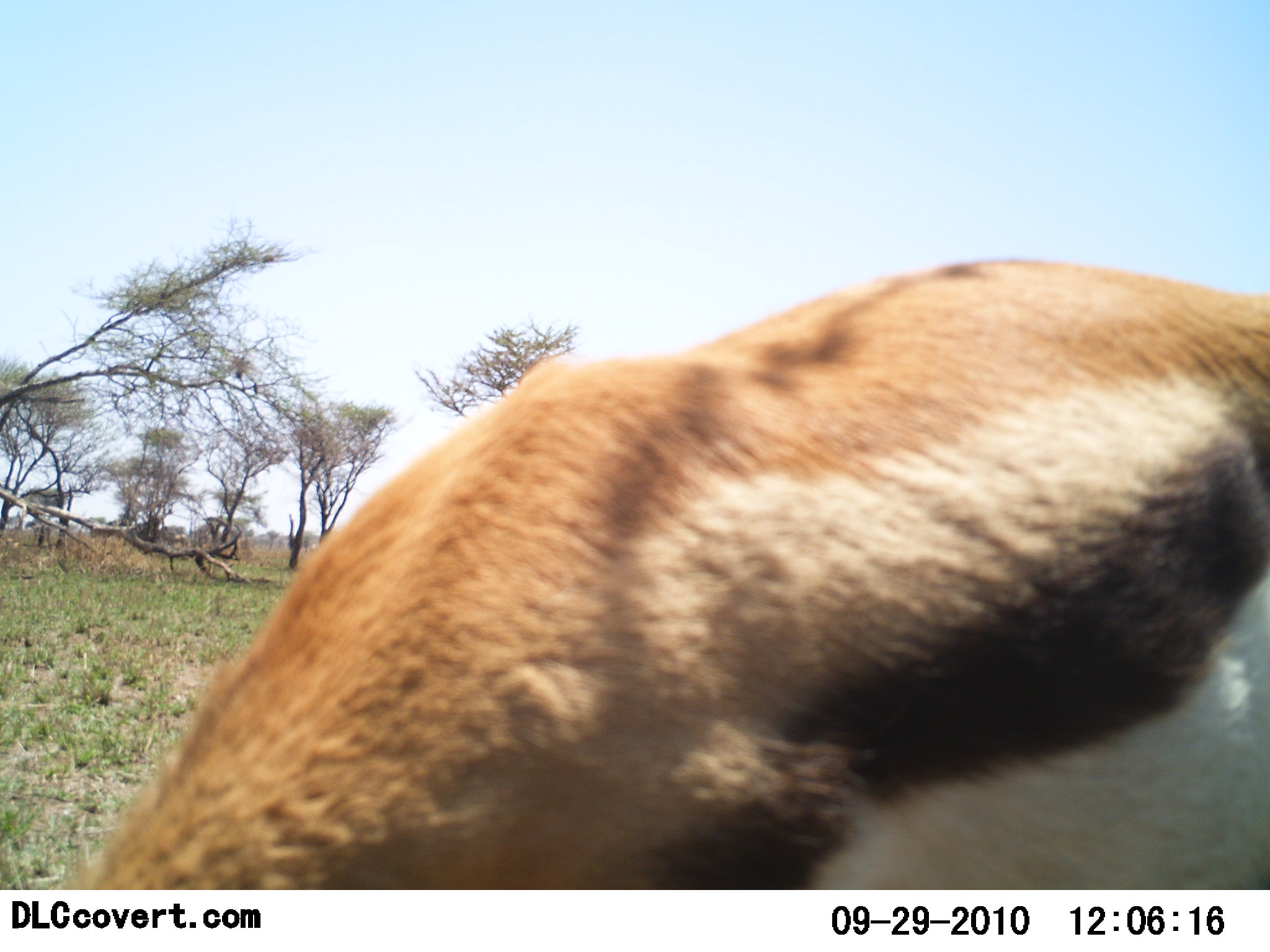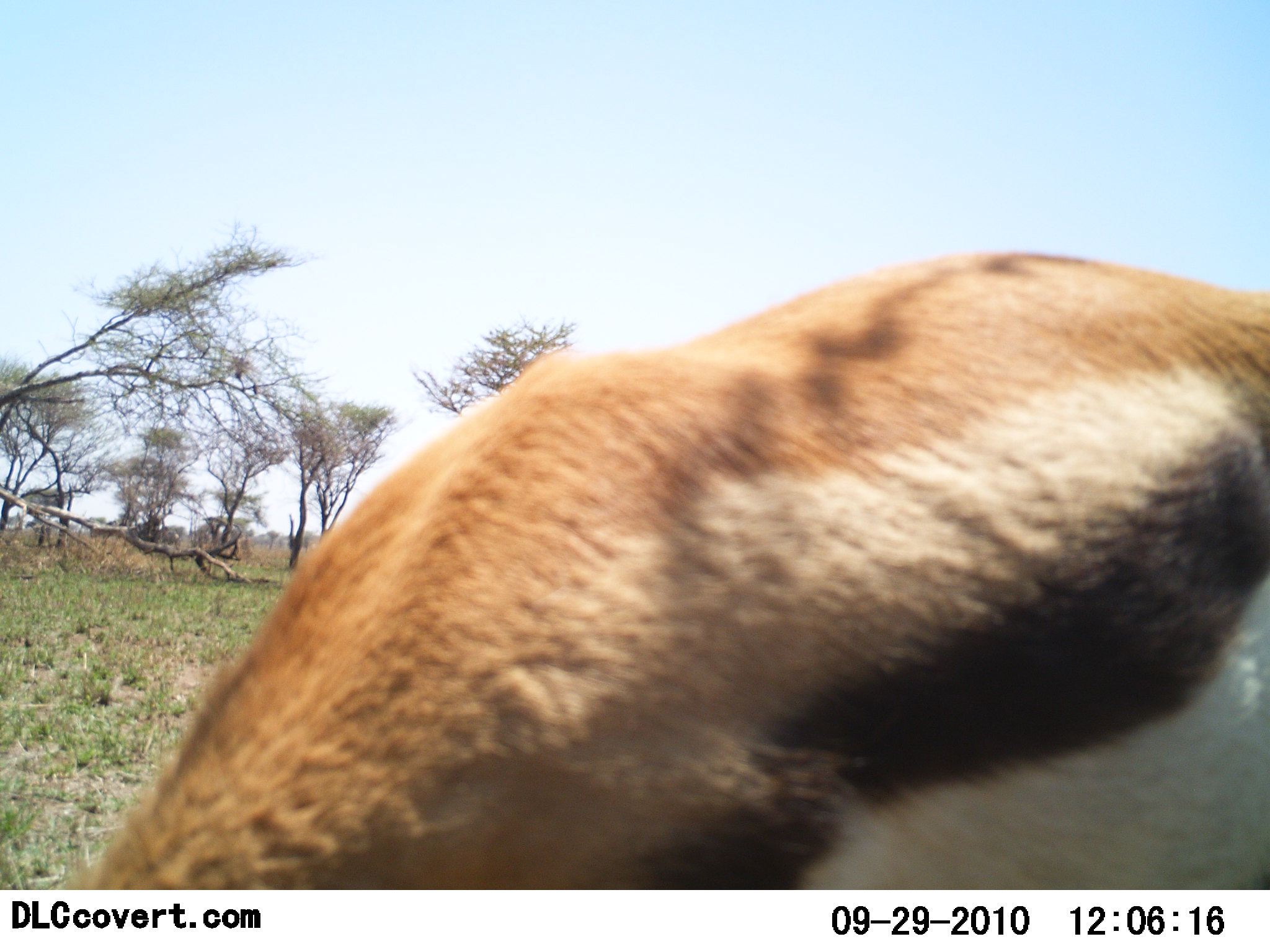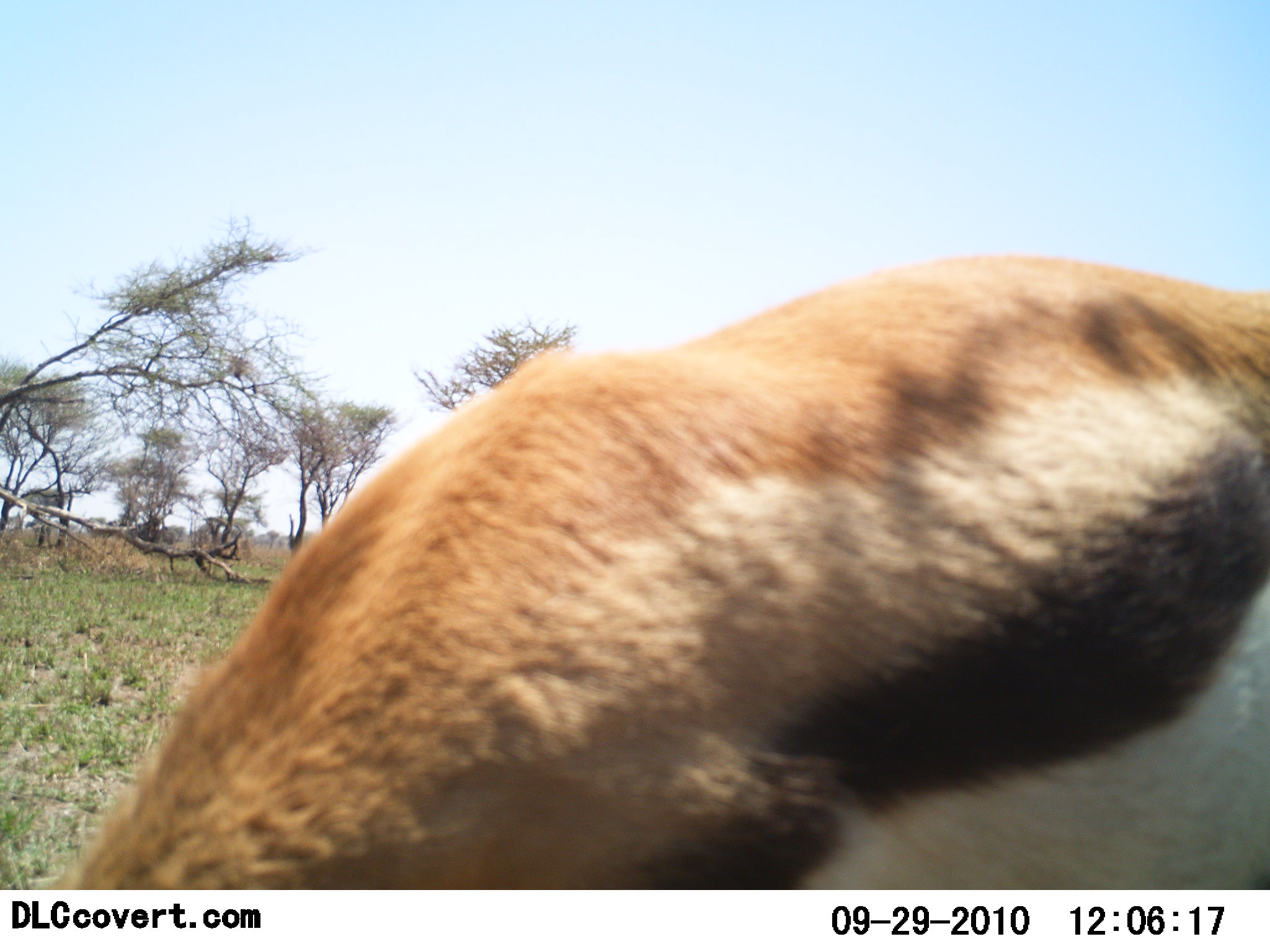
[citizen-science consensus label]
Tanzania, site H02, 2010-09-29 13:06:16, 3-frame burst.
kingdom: Animalia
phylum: Chordata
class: Mammalia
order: Artiodactyla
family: Bovidae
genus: Eudorcas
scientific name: Eudorcas thomsonii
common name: thomson's gazelle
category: gazellethomsons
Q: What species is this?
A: Gazellethomsons (thomson's gazelle) (Eudorcas thomsonii).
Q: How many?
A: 1.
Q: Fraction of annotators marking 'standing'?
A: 64%.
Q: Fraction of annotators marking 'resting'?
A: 0%.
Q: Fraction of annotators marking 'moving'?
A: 0%.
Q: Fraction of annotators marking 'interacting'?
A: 0%.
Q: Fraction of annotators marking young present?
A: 0%.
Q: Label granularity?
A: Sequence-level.